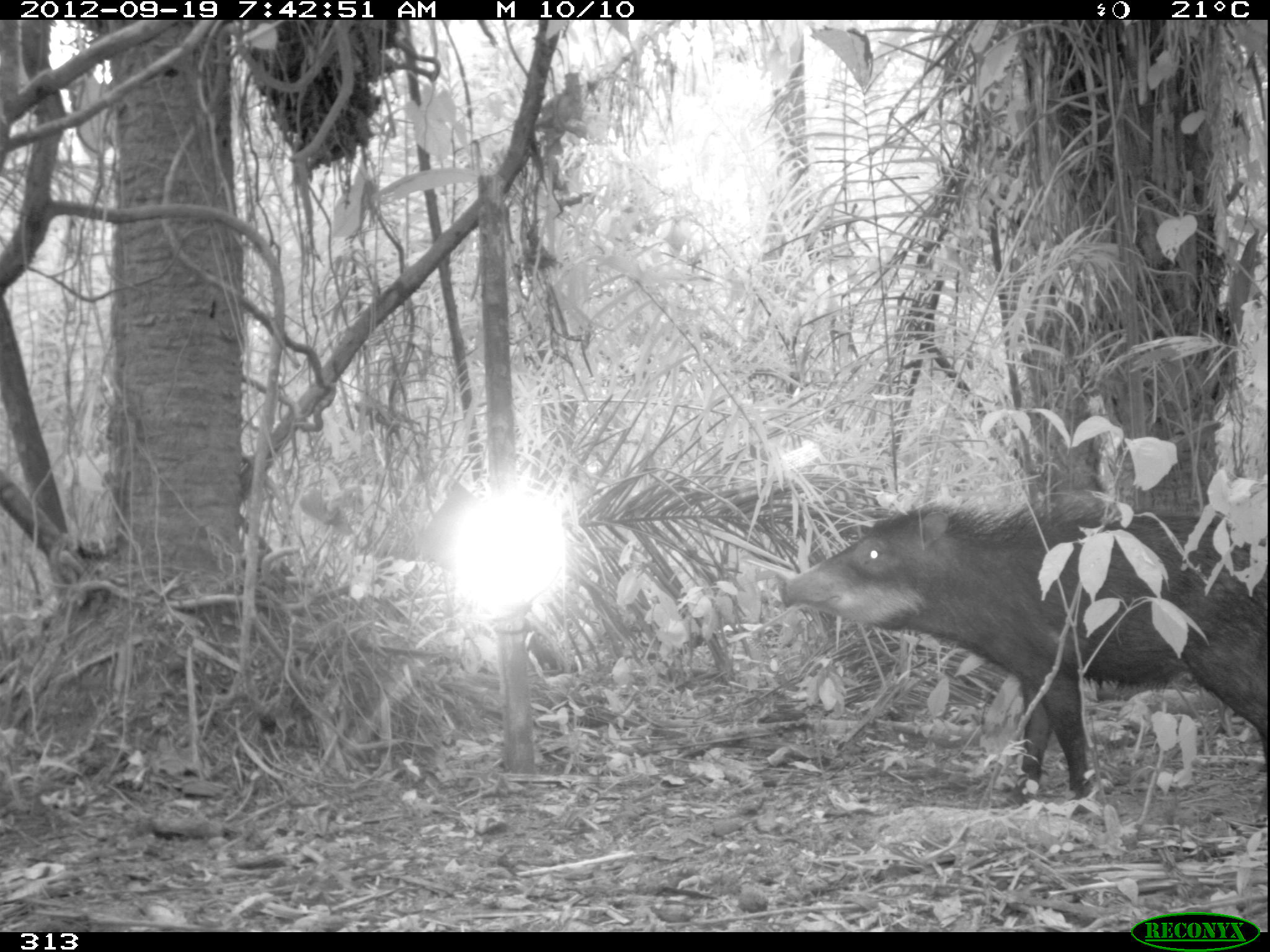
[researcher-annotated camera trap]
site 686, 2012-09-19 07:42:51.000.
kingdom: Animalia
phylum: Chordata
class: Mammalia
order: Artiodactyla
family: Tayassuidae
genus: Tayassu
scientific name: Tayassu pecari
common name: white-lipped peccary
Tayassu pecari (white-lipped peccary).